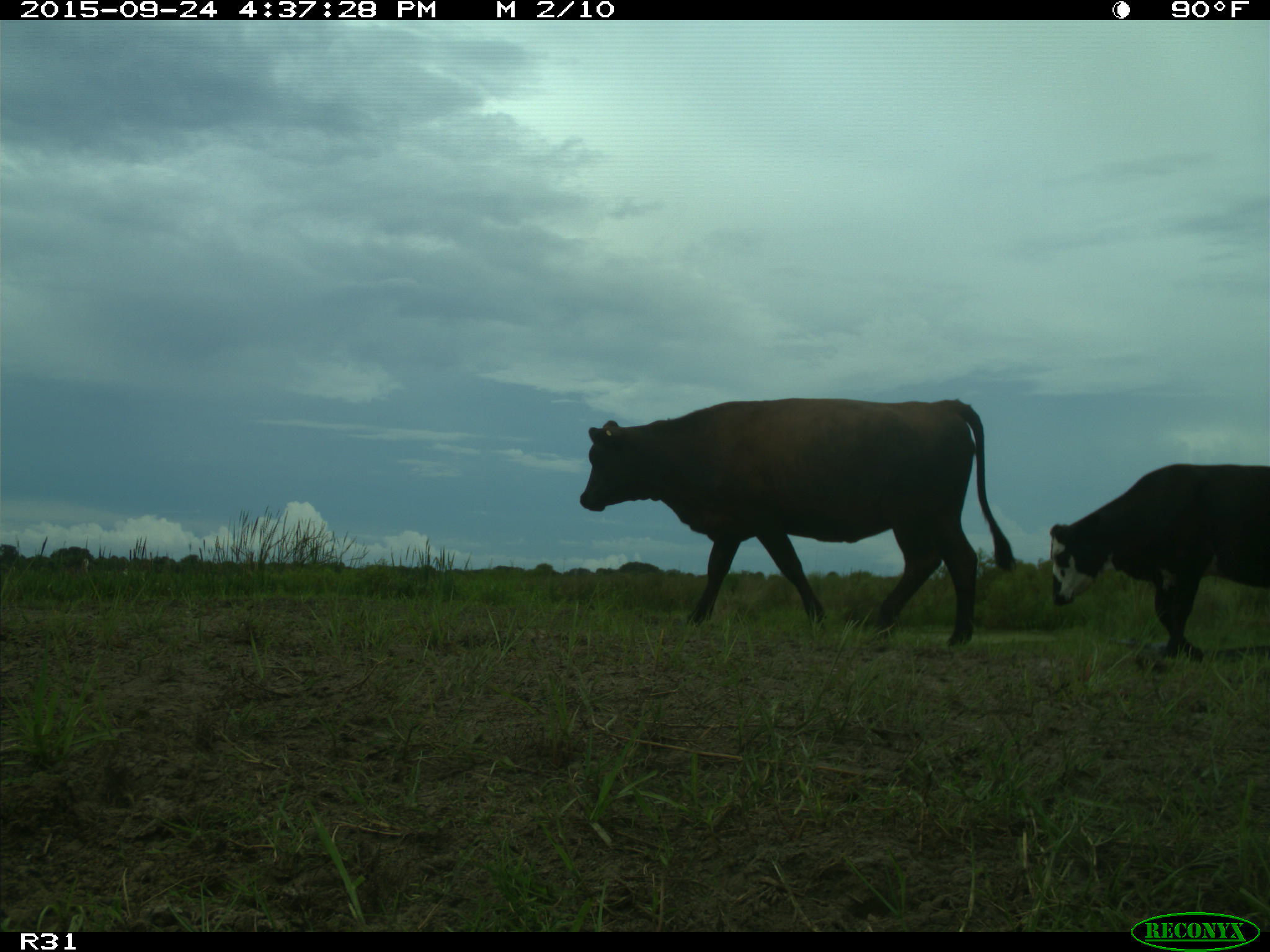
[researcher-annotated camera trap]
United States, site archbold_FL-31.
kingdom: Animalia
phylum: Chordata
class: Mammalia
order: Artiodactyla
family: Bovidae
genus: Bos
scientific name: Bos taurus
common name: domestic cow